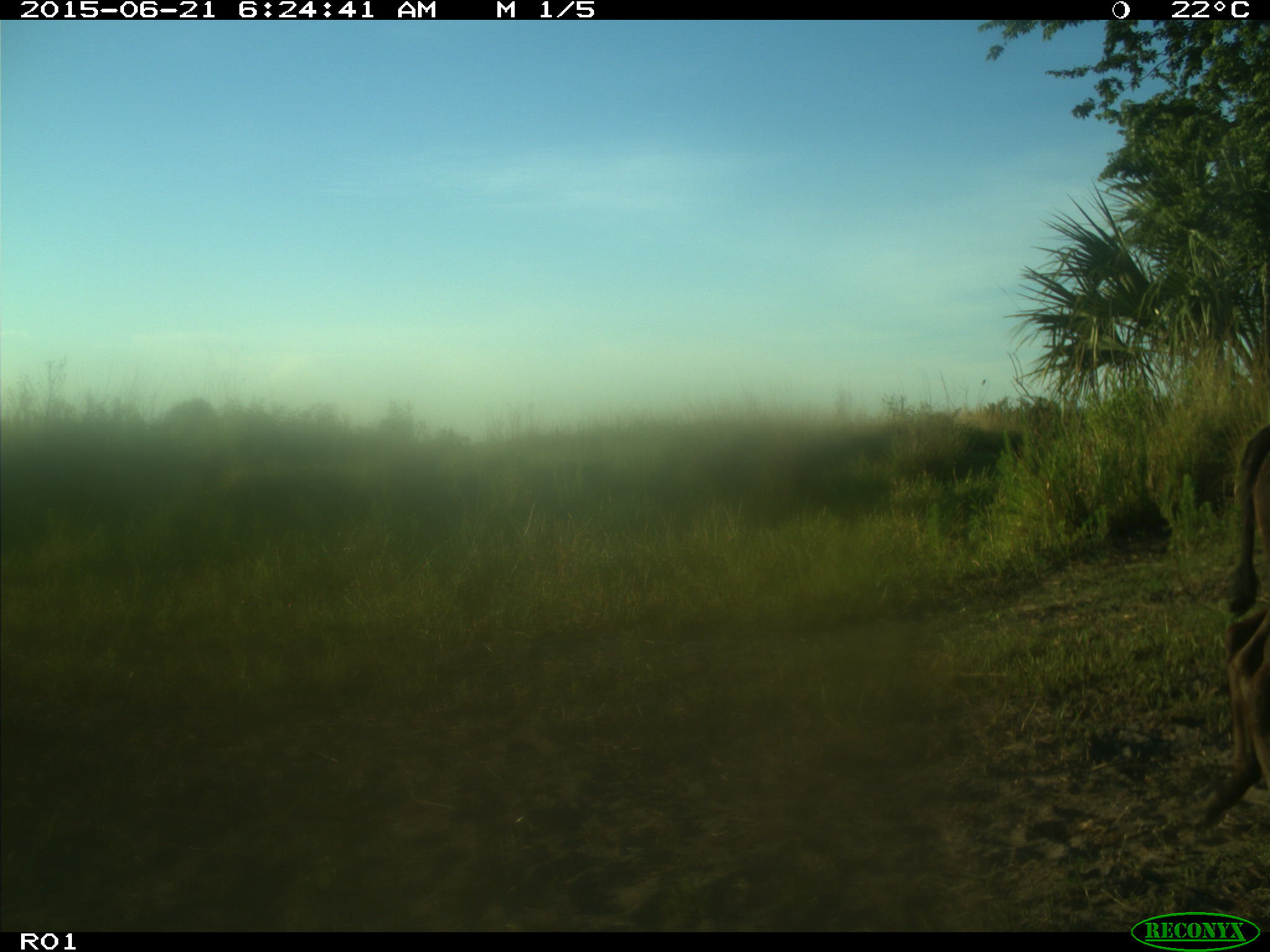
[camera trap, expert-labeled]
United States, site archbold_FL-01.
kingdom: Animalia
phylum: Chordata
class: Mammalia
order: Artiodactyla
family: Bovidae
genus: Bos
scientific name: Bos taurus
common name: domestic cow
Bos taurus (domestic cow).